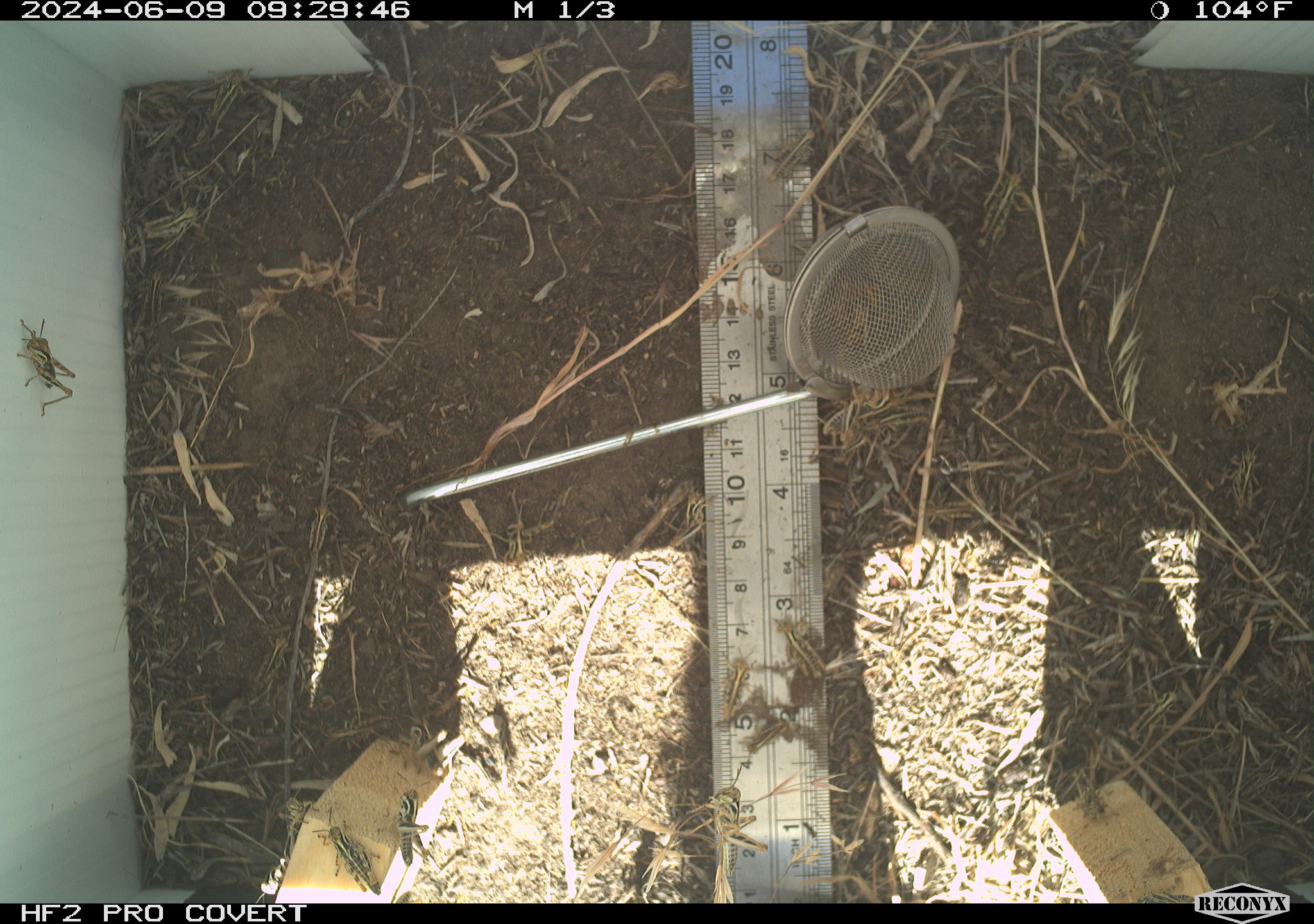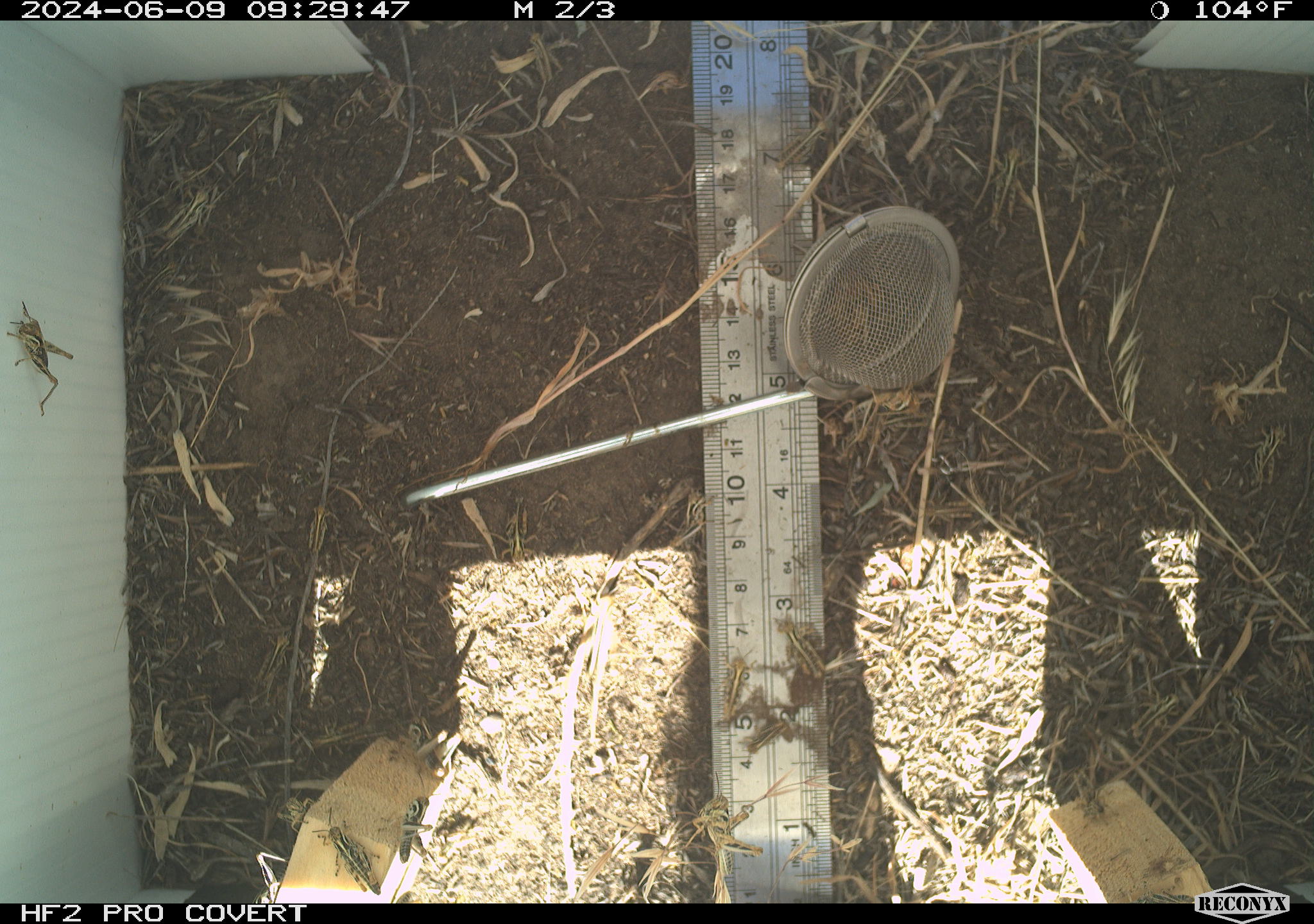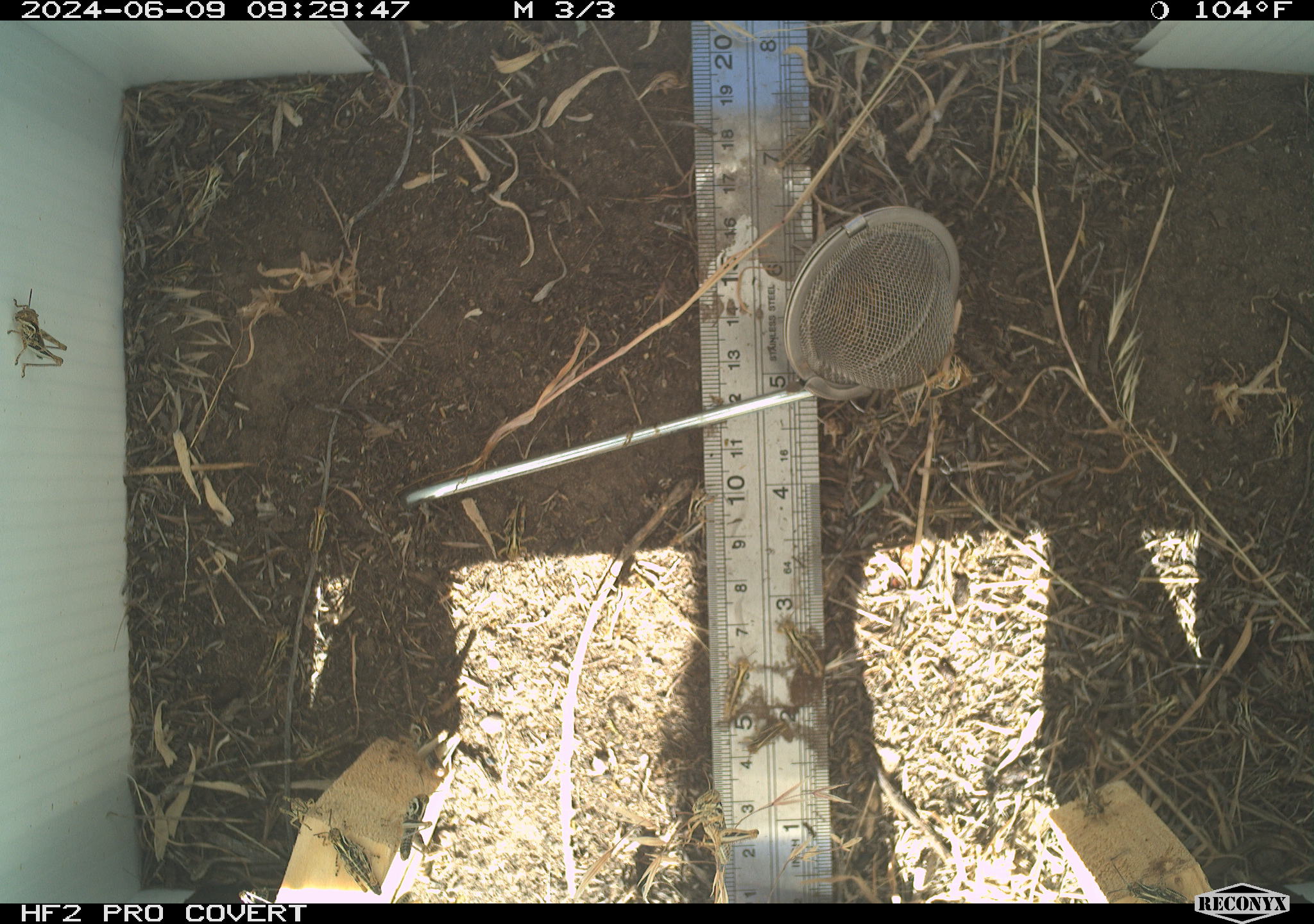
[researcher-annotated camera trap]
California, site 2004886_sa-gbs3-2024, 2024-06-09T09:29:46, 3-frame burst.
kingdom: Animalia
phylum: Arthropoda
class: Insecta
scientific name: Insecta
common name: insect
Insect (Insecta).